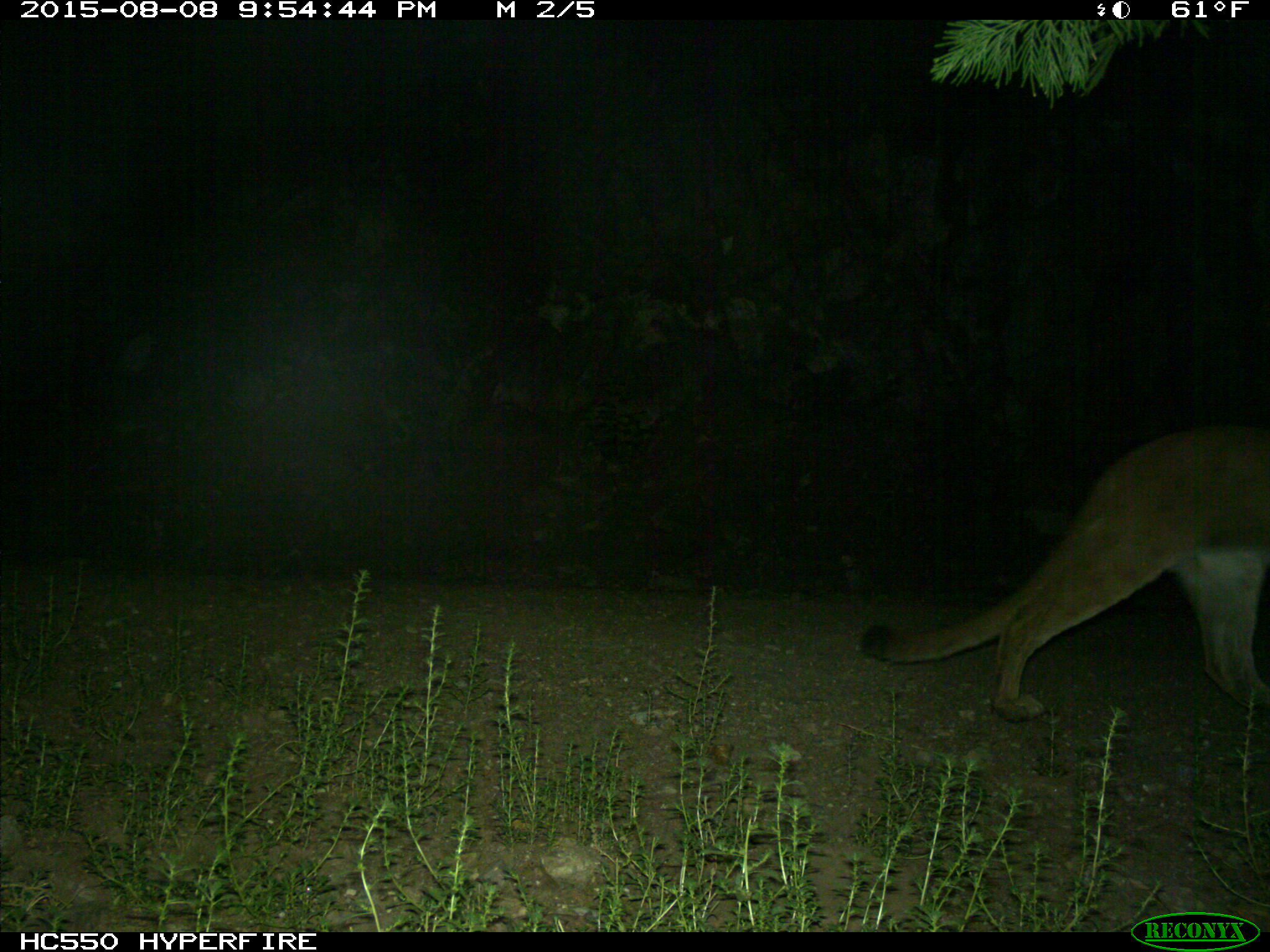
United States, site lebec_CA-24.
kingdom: Animalia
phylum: Chordata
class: Mammalia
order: Carnivora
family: Felidae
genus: Puma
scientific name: Puma concolor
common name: mountain lion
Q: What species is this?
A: Puma concolor (mountain lion).